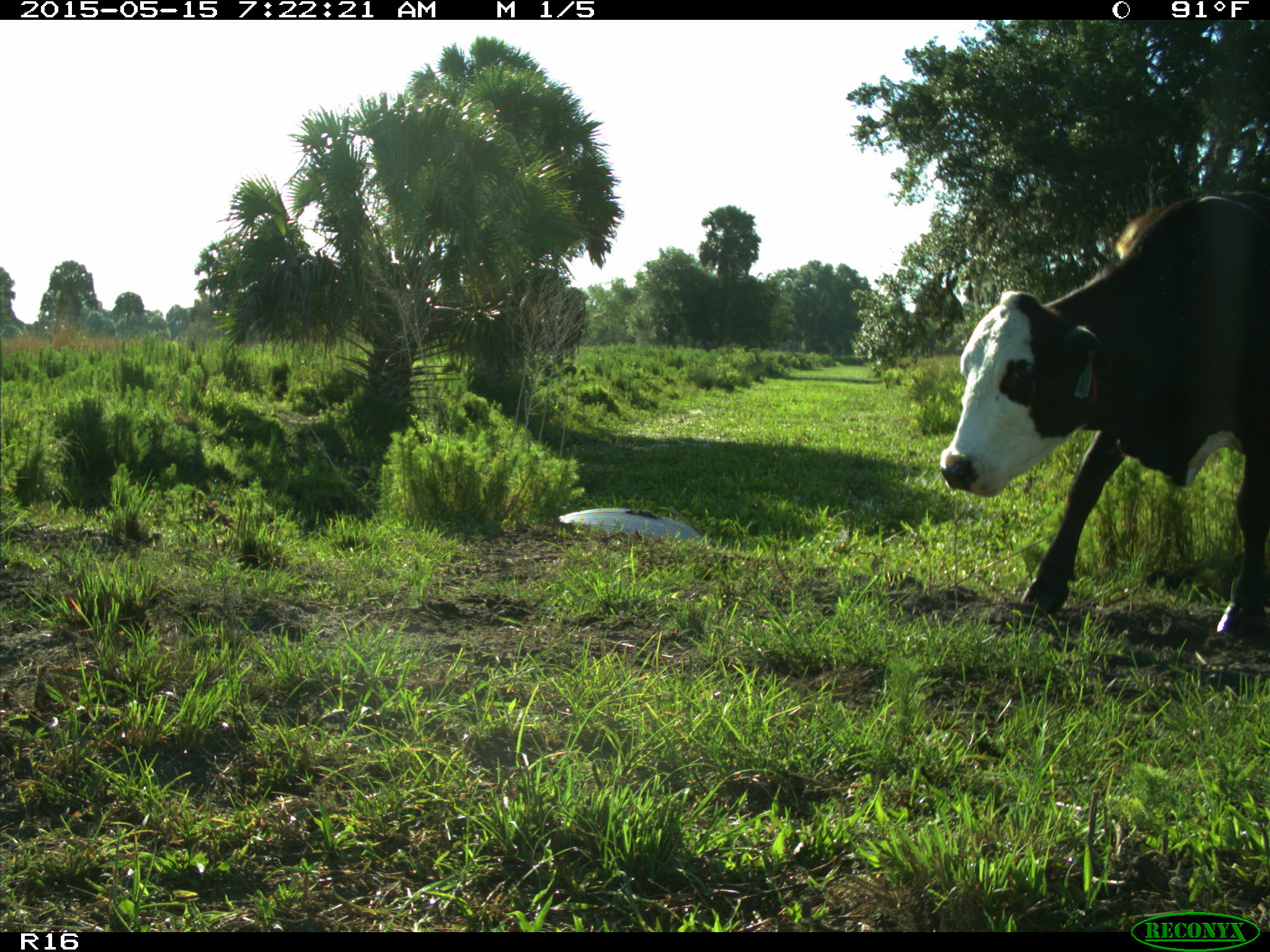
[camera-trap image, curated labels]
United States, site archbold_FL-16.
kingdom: Animalia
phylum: Chordata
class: Mammalia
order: Artiodactyla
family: Bovidae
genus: Bos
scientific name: Bos taurus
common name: domestic cow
Bos taurus (domestic cow).